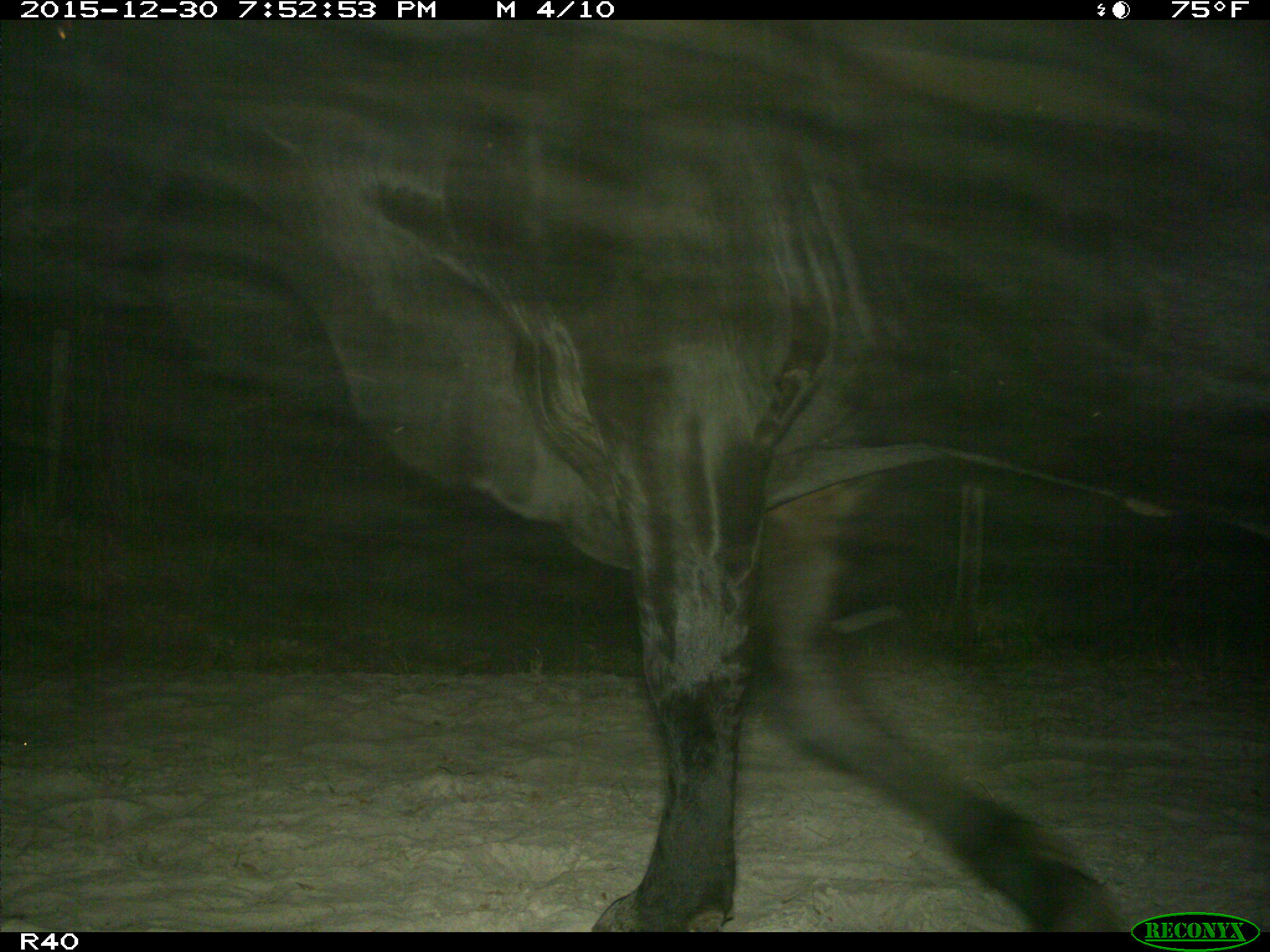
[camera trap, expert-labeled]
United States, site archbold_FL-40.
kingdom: Animalia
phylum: Chordata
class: Mammalia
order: Artiodactyla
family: Bovidae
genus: Bos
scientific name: Bos taurus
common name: domestic cow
Bos taurus (domestic cow).